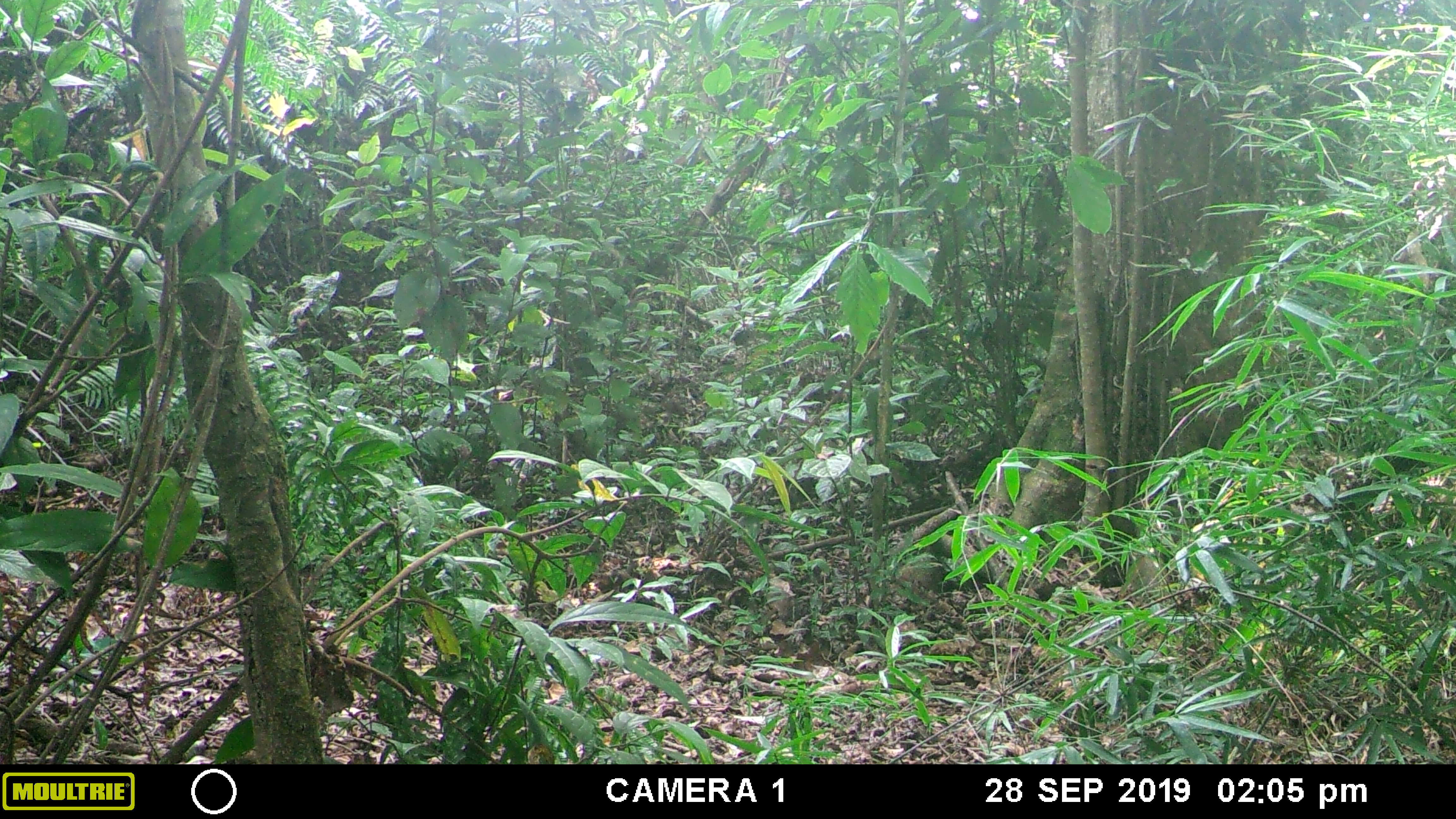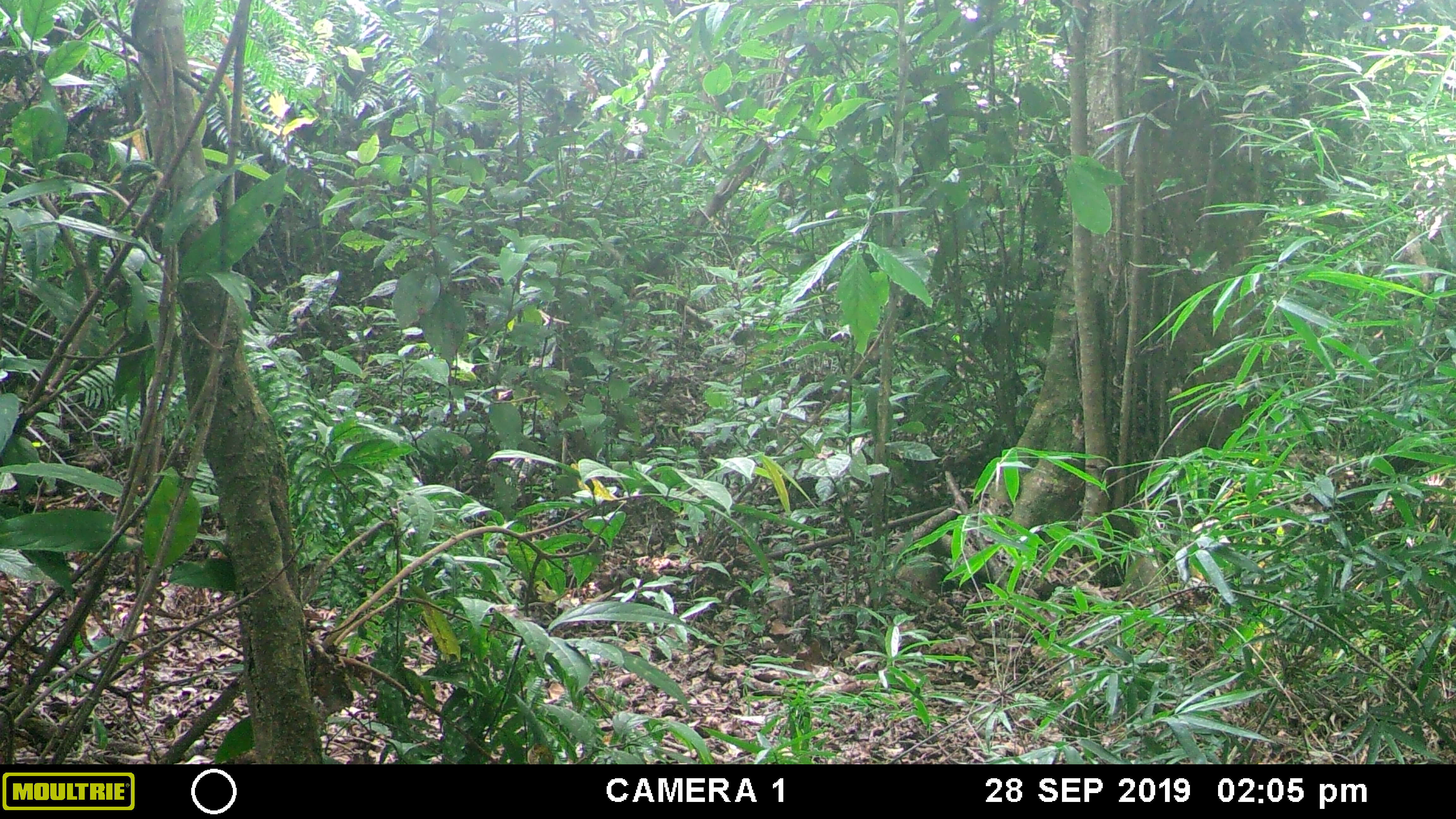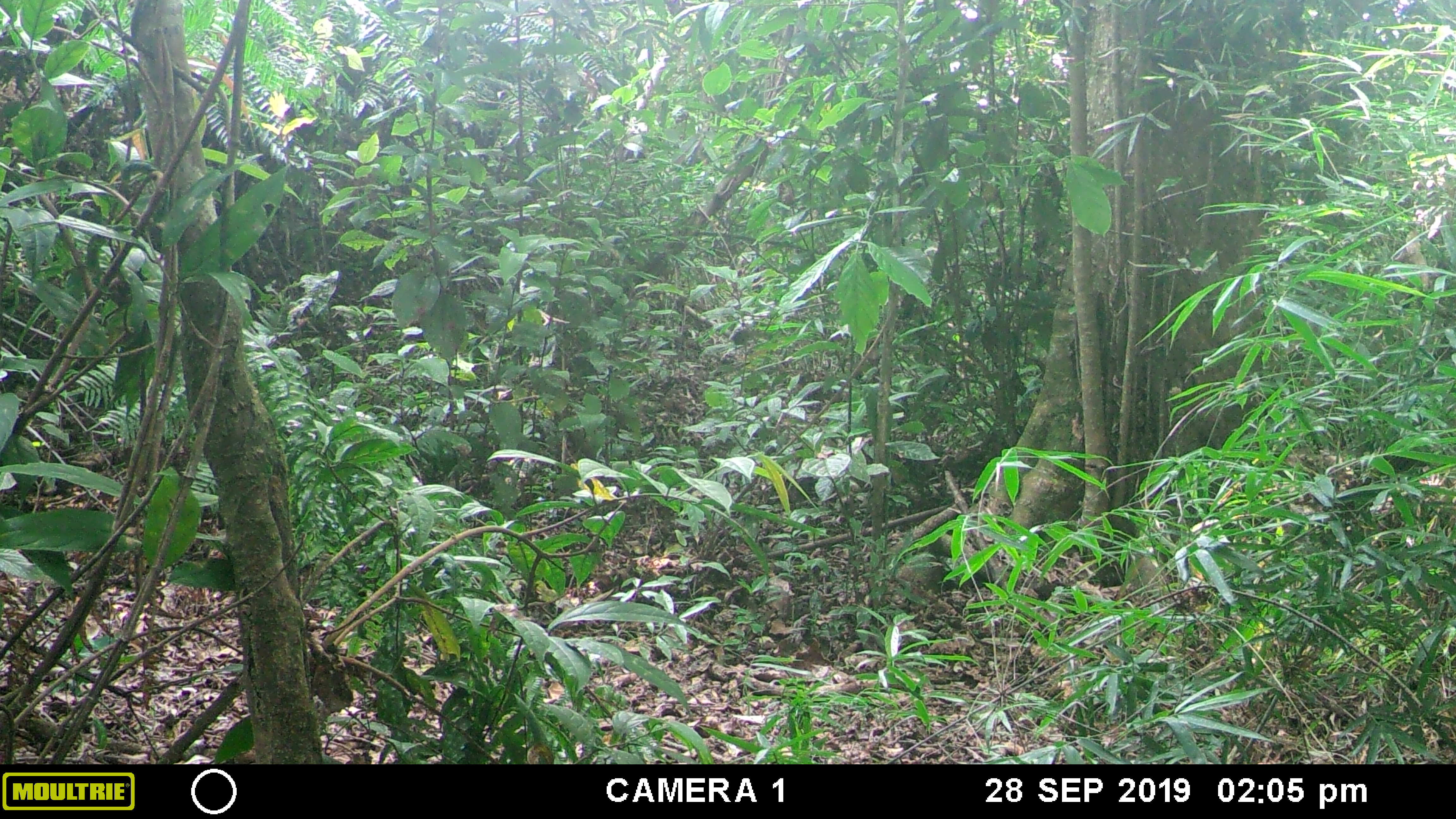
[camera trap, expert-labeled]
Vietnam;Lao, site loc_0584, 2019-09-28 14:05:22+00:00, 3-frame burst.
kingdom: Animalia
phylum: Chordata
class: Mammalia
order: Artiodactyla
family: Suidae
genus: Sus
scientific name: Sus scrofa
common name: eurasian wild pig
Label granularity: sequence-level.